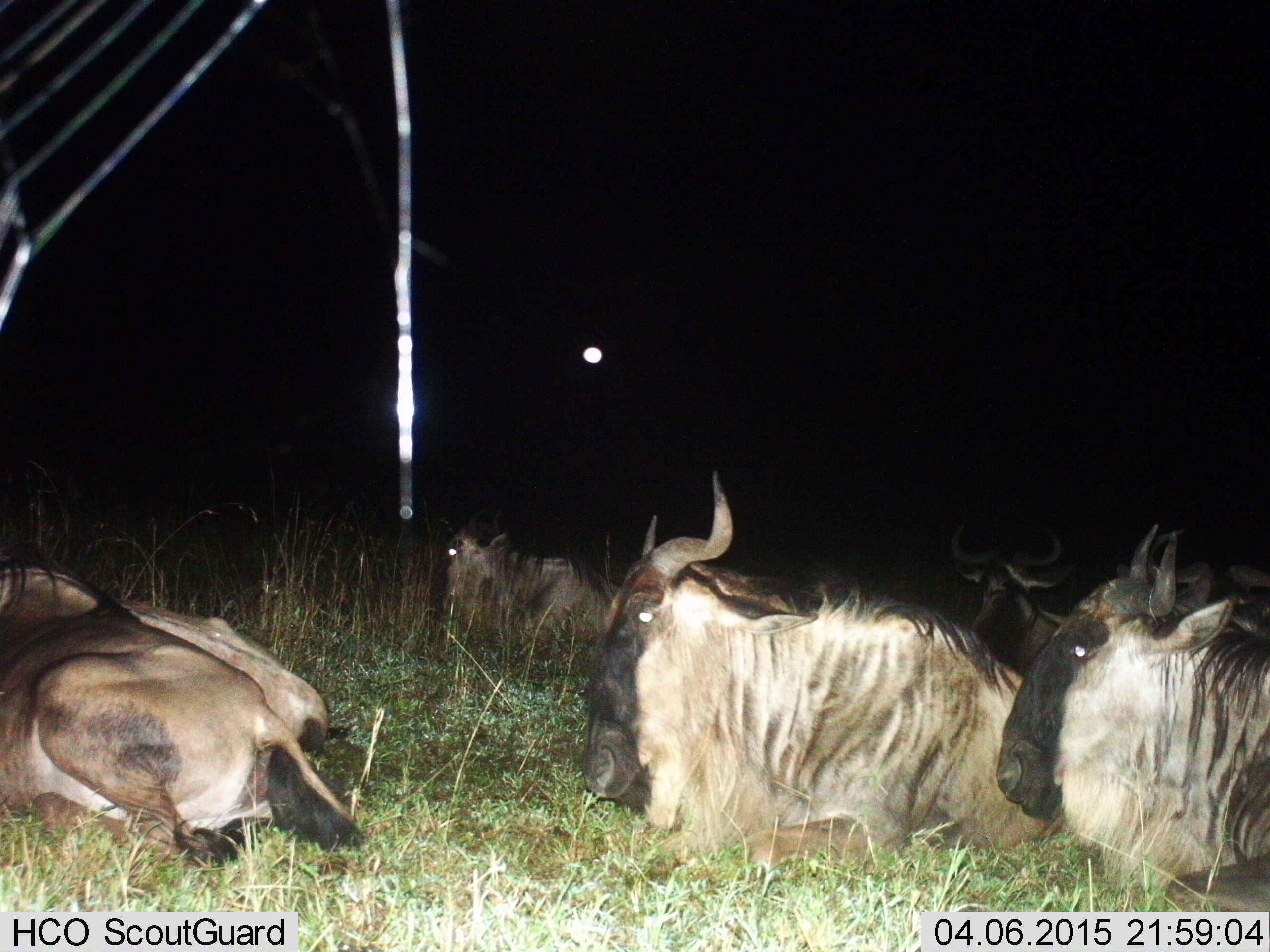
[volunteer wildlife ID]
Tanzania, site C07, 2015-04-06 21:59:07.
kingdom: Animalia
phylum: Chordata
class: Mammalia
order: Artiodactyla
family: Bovidae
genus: Connochaetes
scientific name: Connochaetes taurinus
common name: blue wildebeest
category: wildebeest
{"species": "wildebeest (blue wildebeest) (Connochaetes taurinus)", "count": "6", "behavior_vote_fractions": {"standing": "0%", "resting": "100%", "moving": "0%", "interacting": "10%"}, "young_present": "10%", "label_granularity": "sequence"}